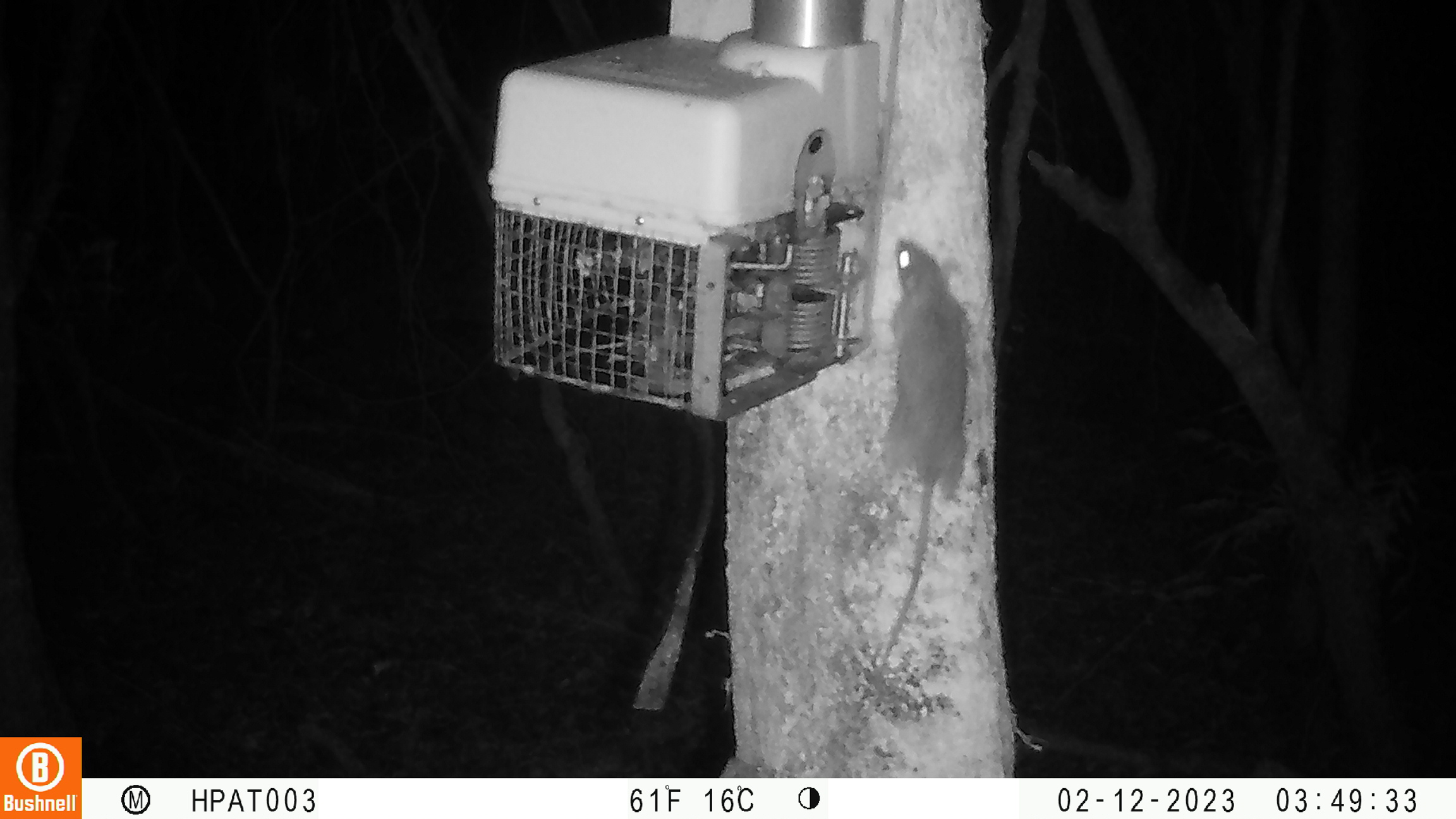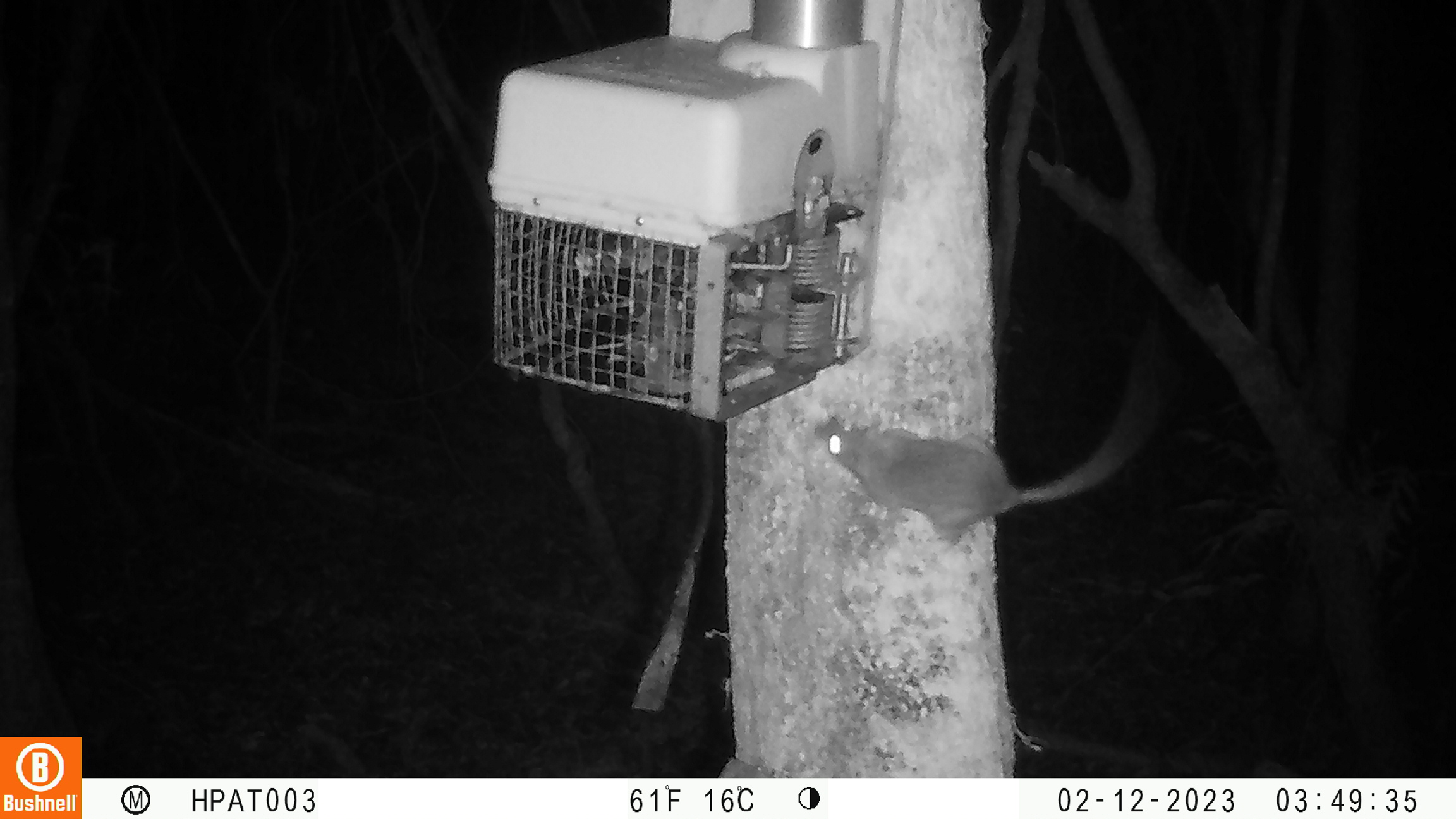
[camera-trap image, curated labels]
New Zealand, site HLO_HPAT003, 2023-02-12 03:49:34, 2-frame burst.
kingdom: Animalia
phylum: Chordata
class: Mammalia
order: Rodentia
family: Muridae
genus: Rattus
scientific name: Rattus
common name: rat